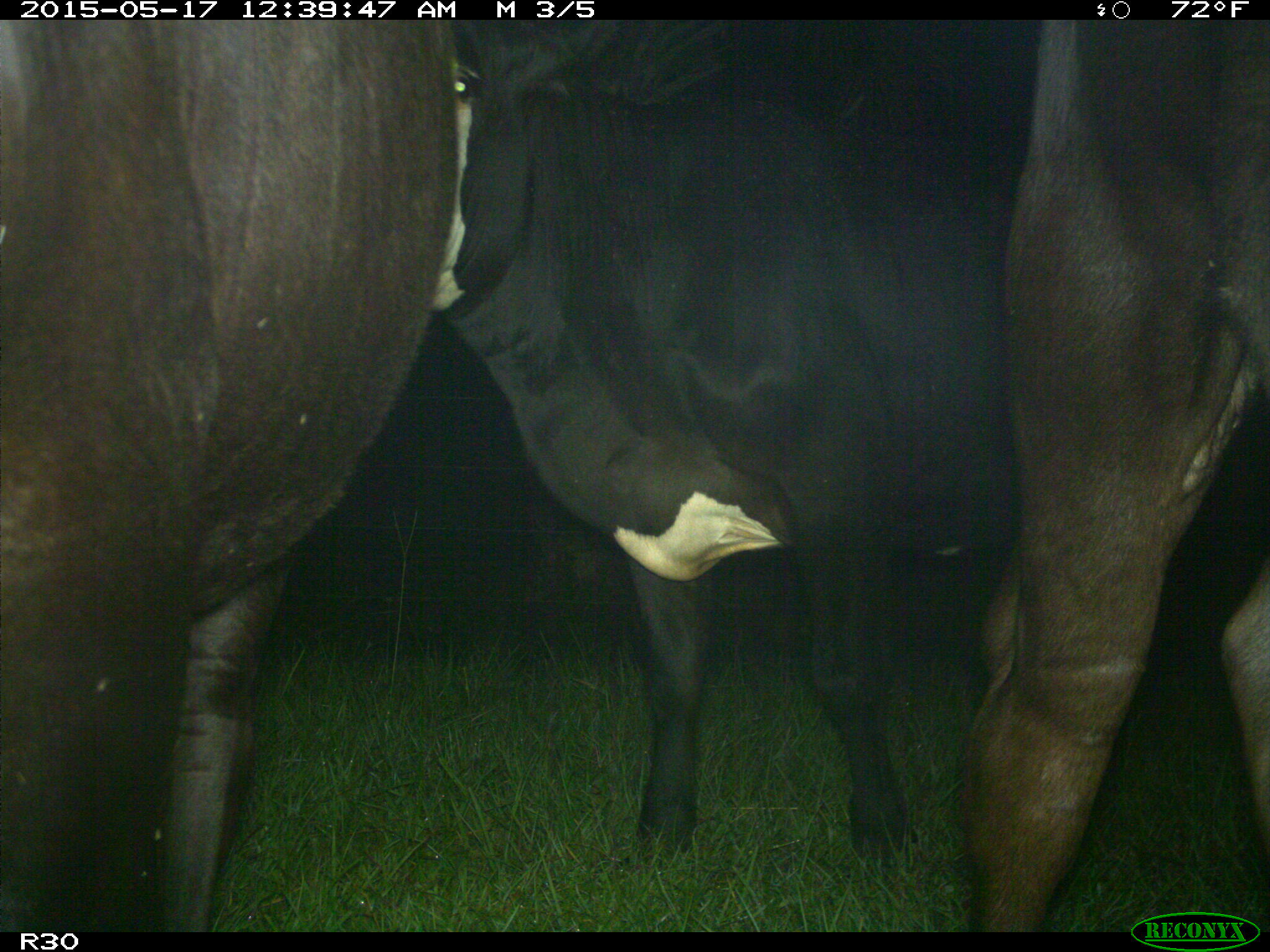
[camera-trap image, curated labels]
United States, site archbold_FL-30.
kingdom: Animalia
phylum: Chordata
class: Mammalia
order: Artiodactyla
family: Bovidae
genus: Bos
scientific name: Bos taurus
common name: domestic cow